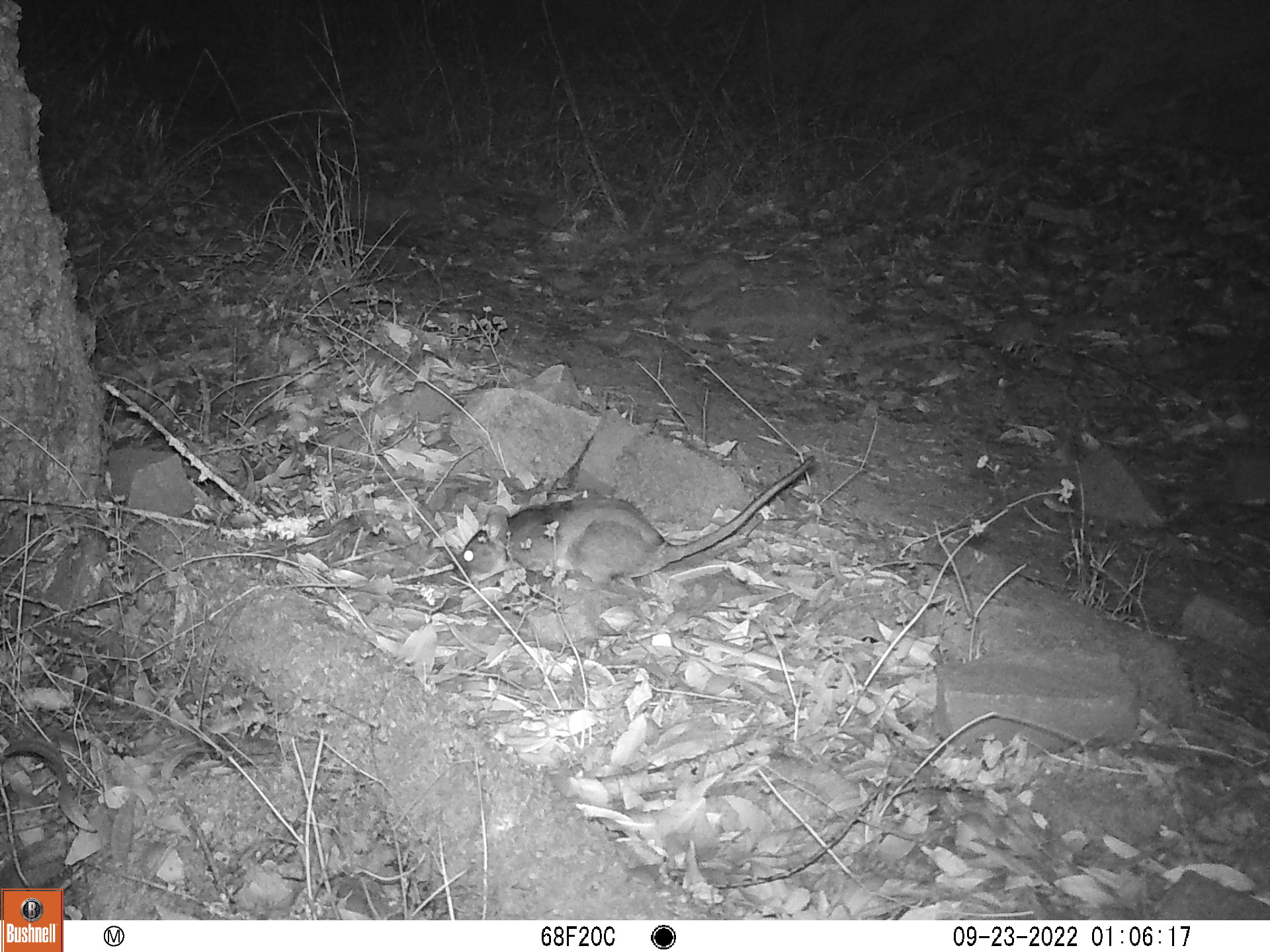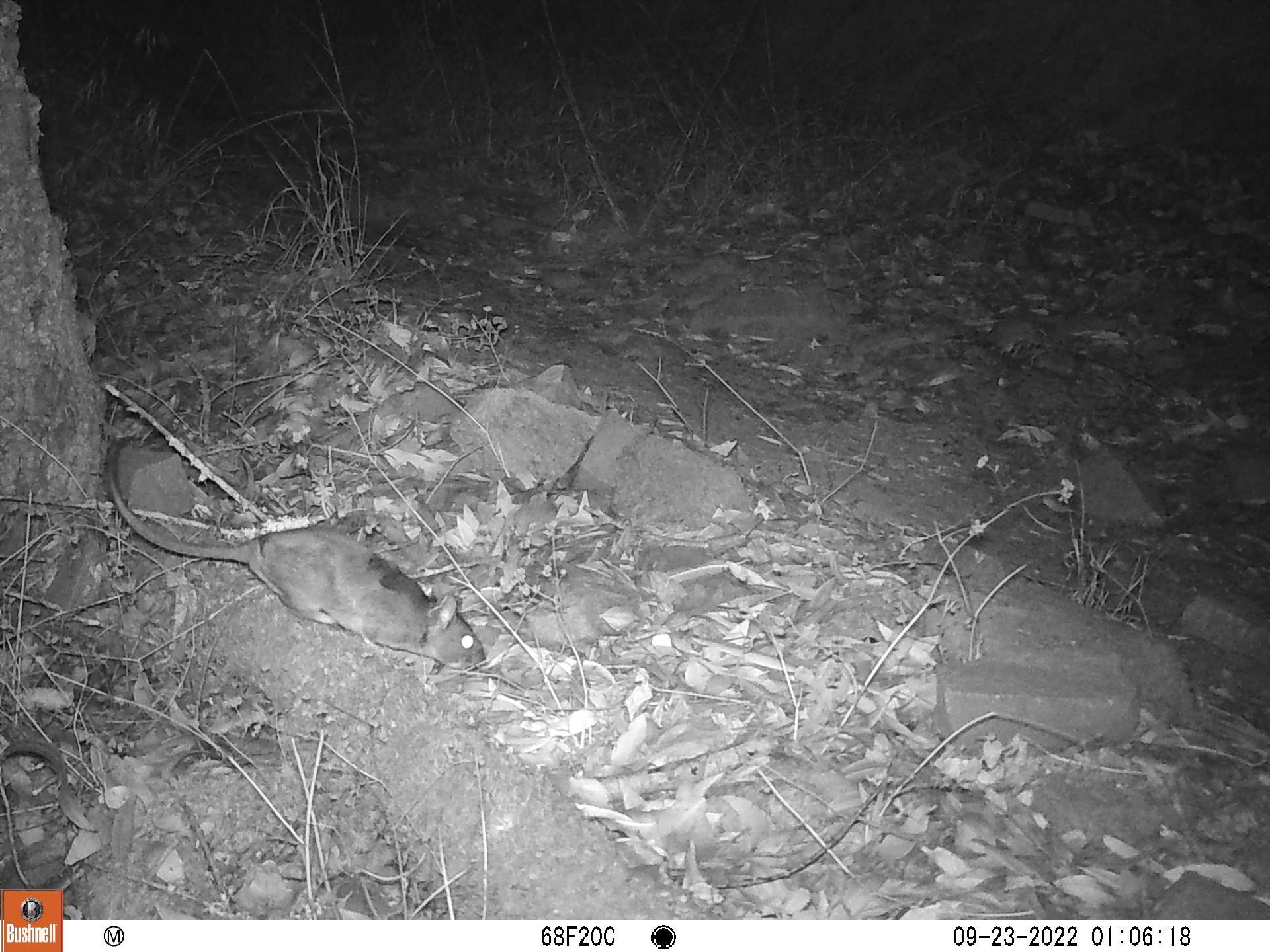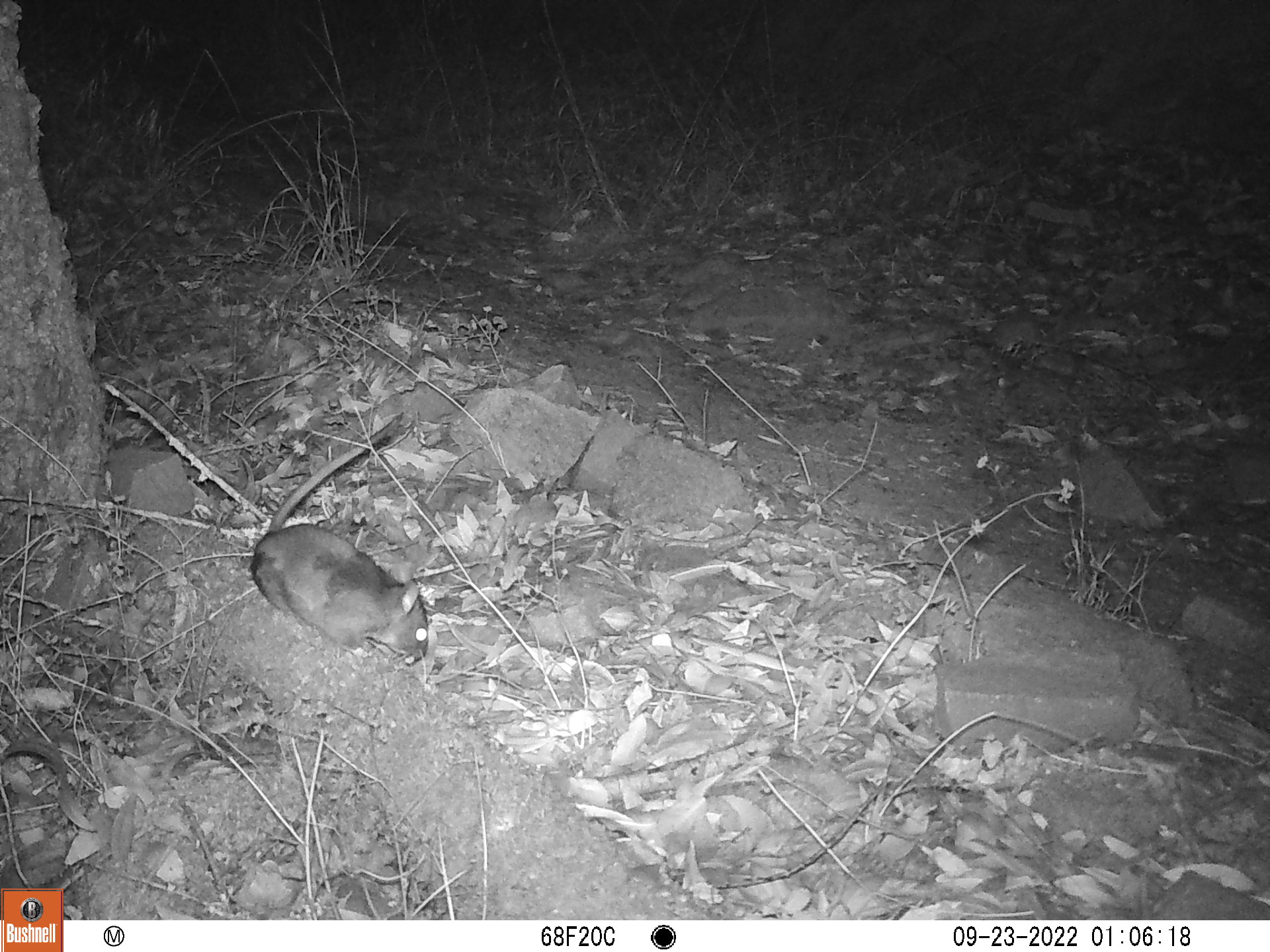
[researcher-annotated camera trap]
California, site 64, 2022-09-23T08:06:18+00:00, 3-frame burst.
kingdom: Animalia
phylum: Chordata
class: Mammalia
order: Rodentia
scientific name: Rodentia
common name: mouse or rat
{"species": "mouse or rat (Rodentia)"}